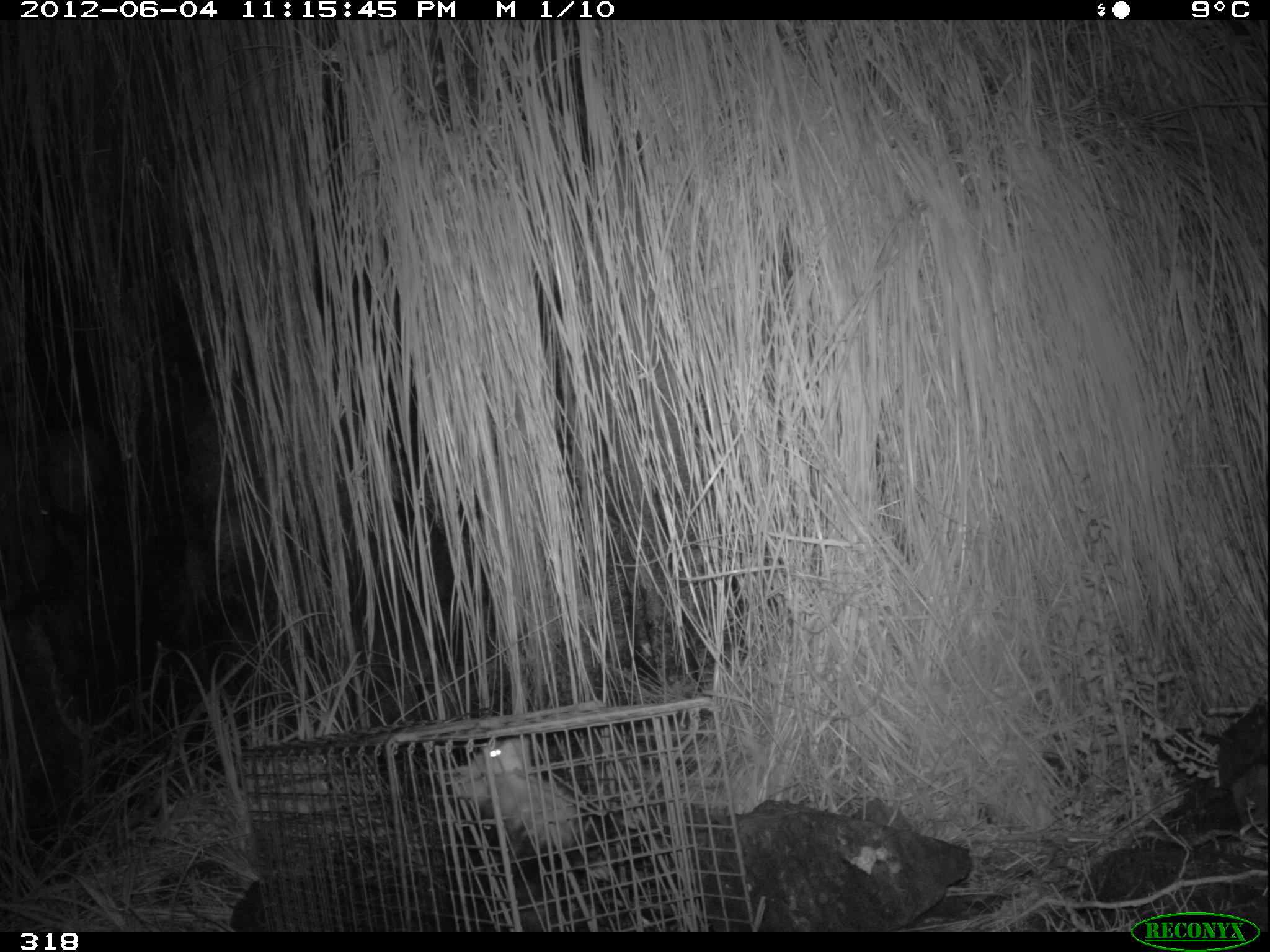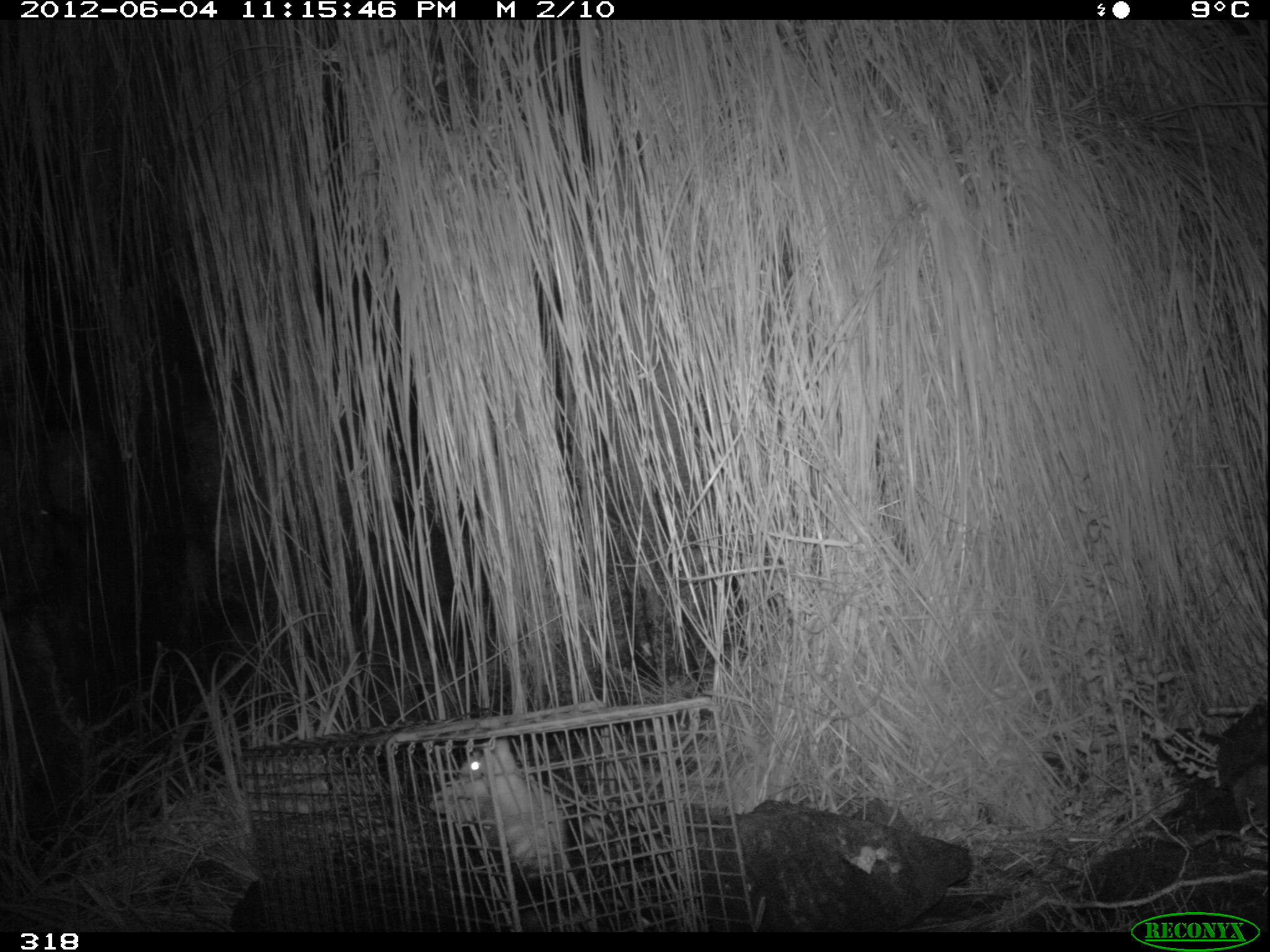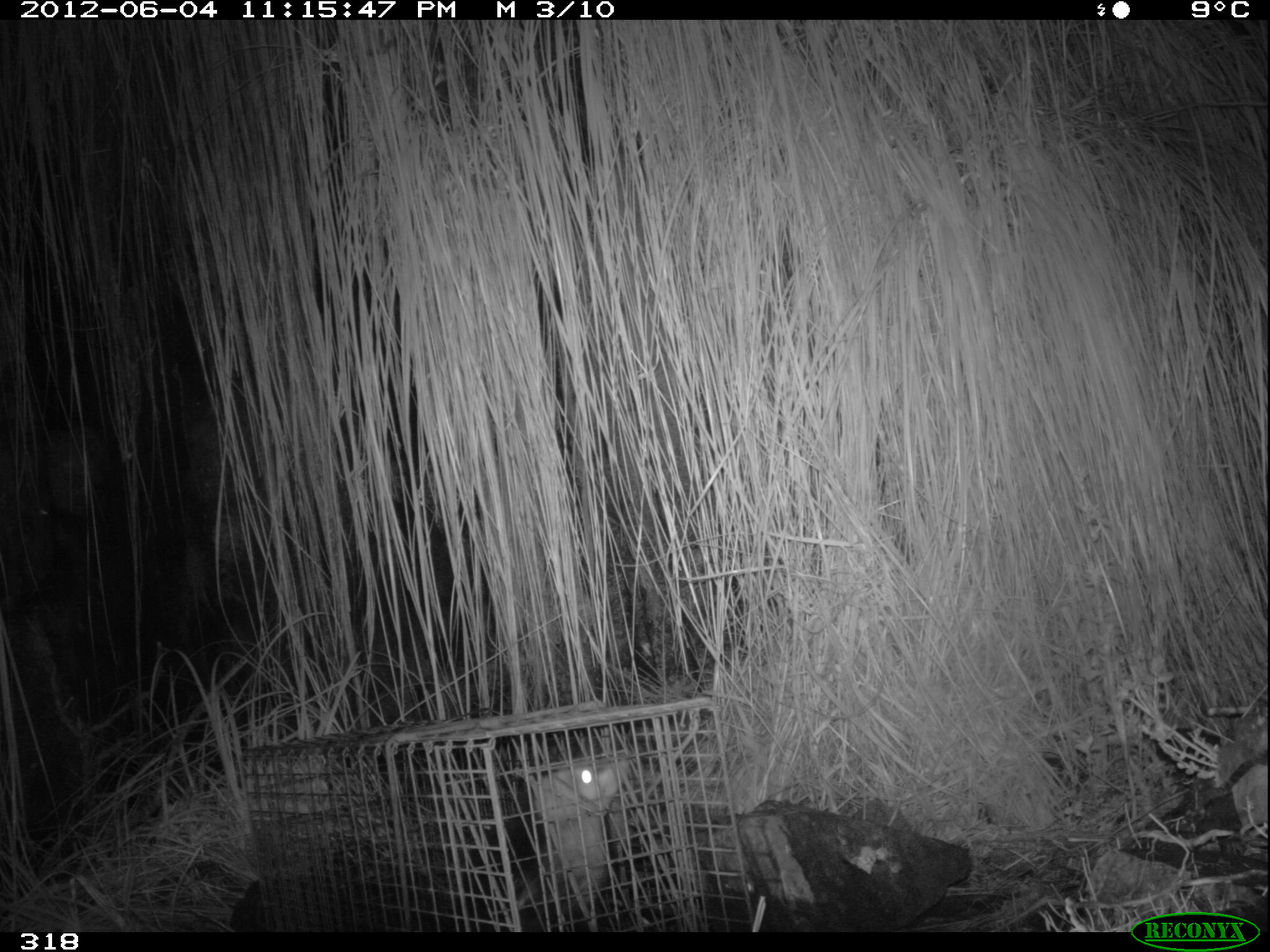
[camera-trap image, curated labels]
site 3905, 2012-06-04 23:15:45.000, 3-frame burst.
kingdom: Animalia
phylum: Chordata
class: Mammalia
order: Didelphimorphia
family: Didelphidae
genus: Didelphis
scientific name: Didelphis pernigra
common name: andean white-eared opossum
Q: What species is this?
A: Didelphis pernigra (andean white-eared opossum).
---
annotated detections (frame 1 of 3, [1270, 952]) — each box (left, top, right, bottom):
didelphis pernigra: (452, 735, 619, 931)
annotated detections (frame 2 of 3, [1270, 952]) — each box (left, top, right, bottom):
didelphis pernigra: (427, 736, 619, 932)